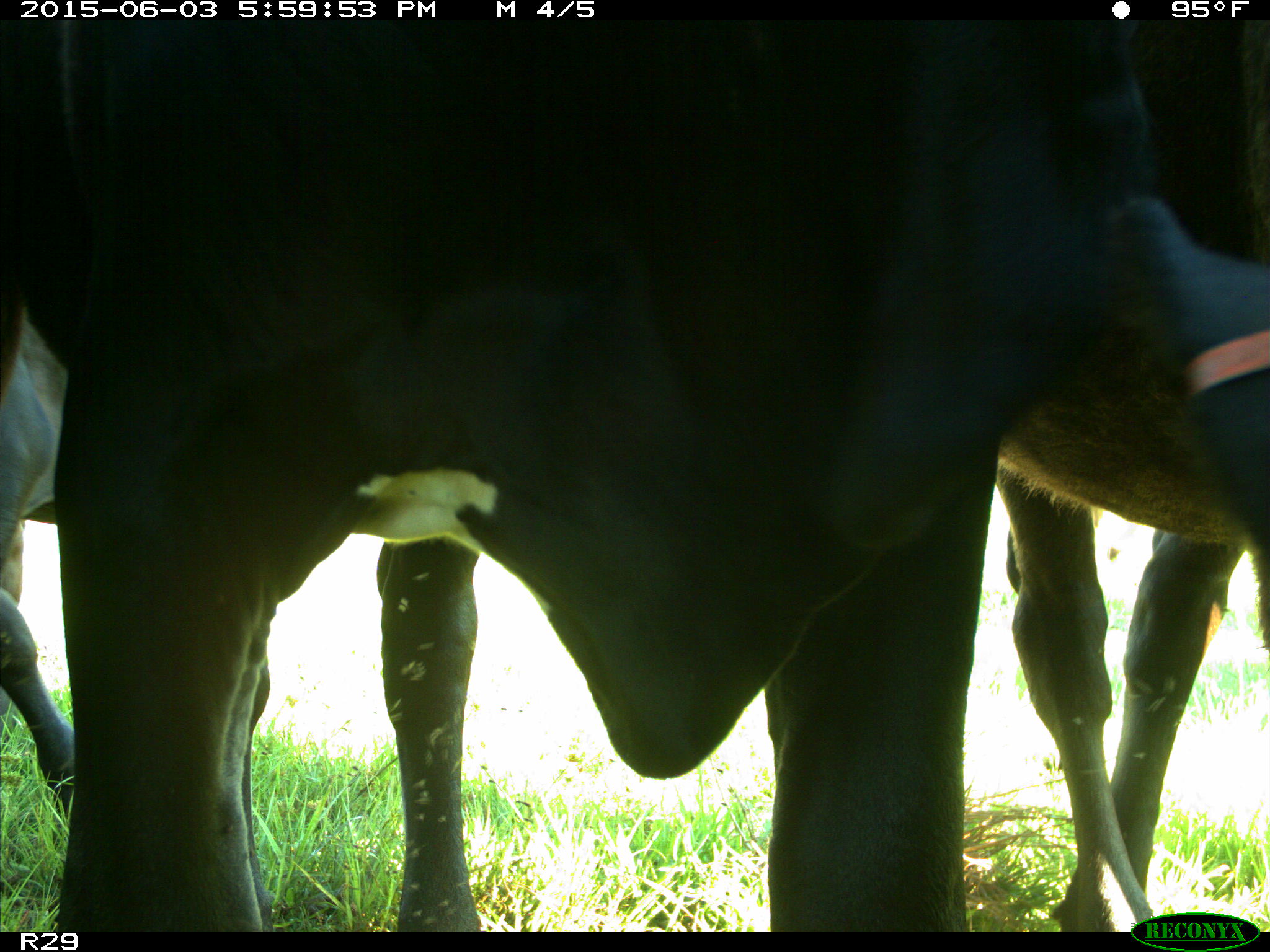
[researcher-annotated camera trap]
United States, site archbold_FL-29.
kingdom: Animalia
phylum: Chordata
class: Mammalia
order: Artiodactyla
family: Bovidae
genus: Bos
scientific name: Bos taurus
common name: domestic cow